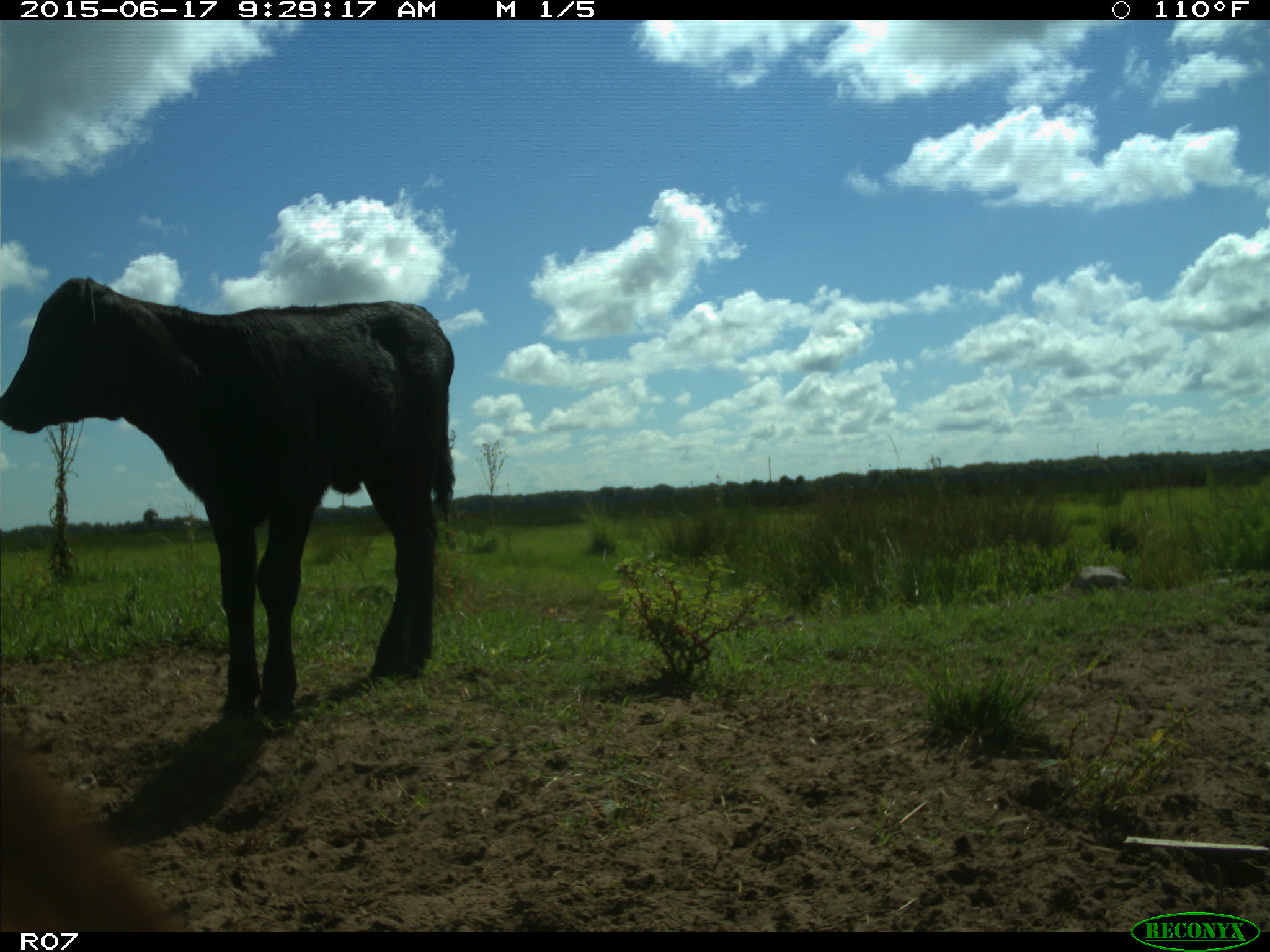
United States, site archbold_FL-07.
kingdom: Animalia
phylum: Chordata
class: Mammalia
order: Artiodactyla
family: Bovidae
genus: Bos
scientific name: Bos taurus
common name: domestic cow